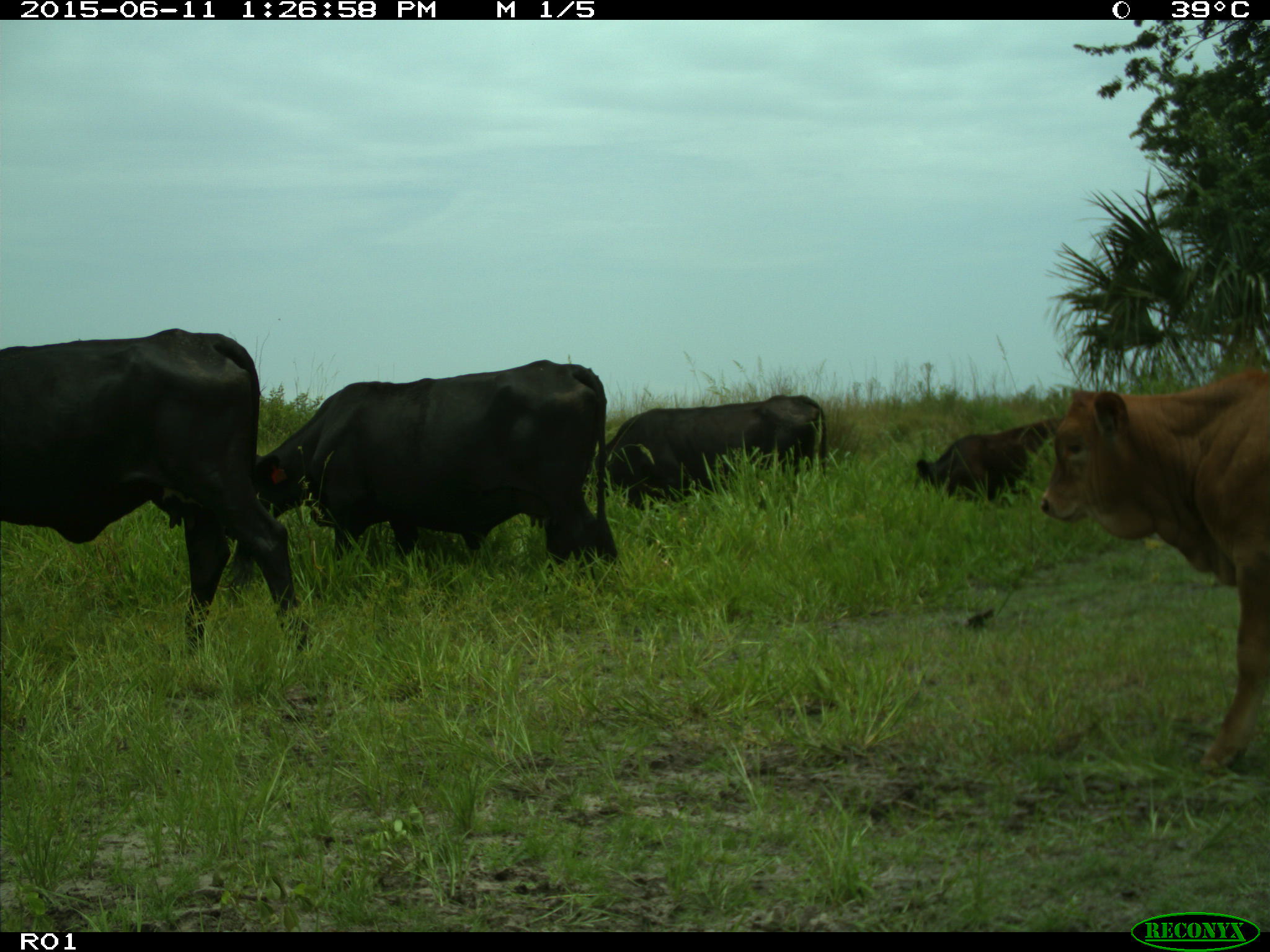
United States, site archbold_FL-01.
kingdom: Animalia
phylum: Chordata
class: Mammalia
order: Artiodactyla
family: Bovidae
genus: Bos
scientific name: Bos taurus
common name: domestic cow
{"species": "Bos taurus (domestic cow)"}